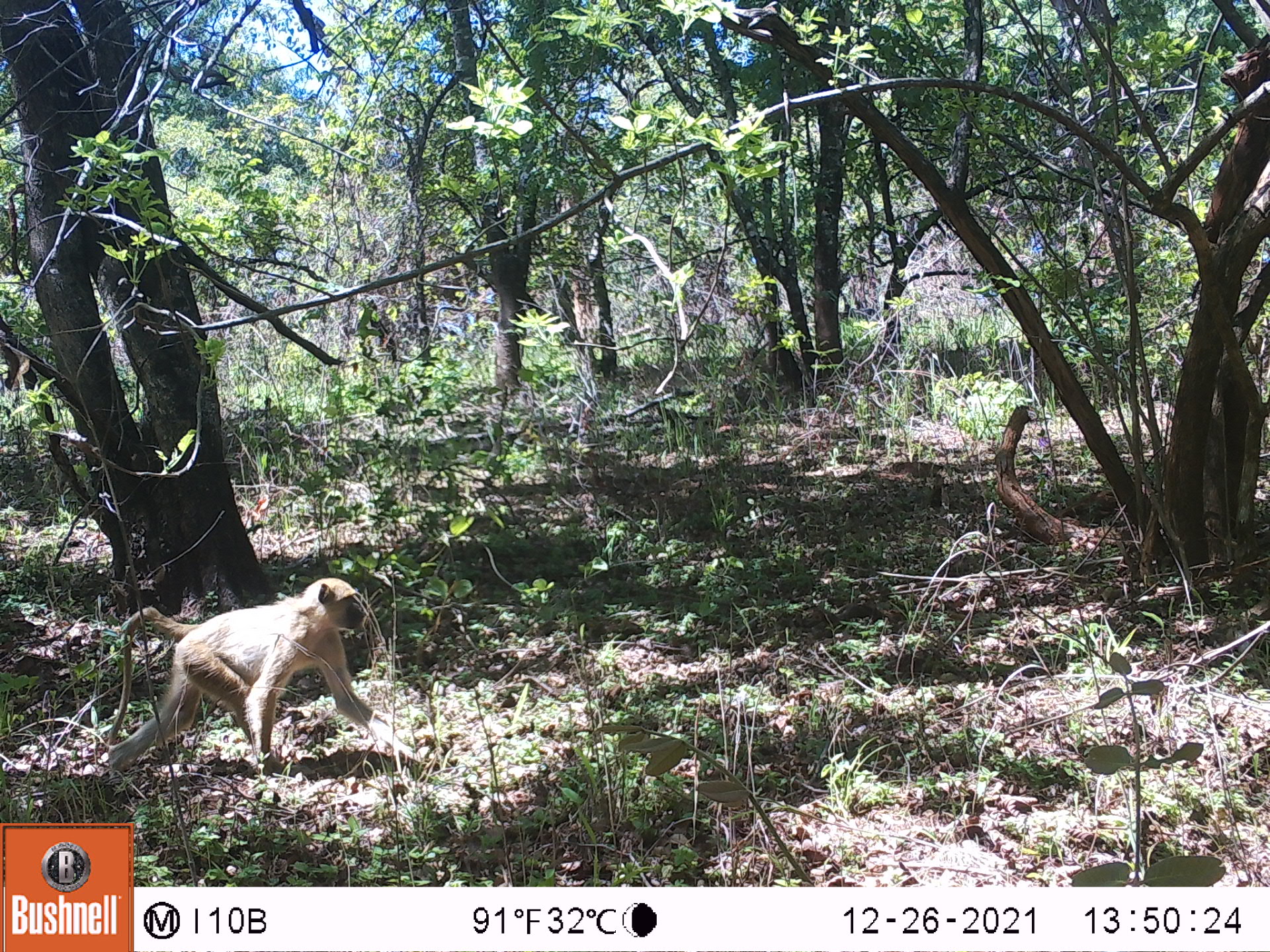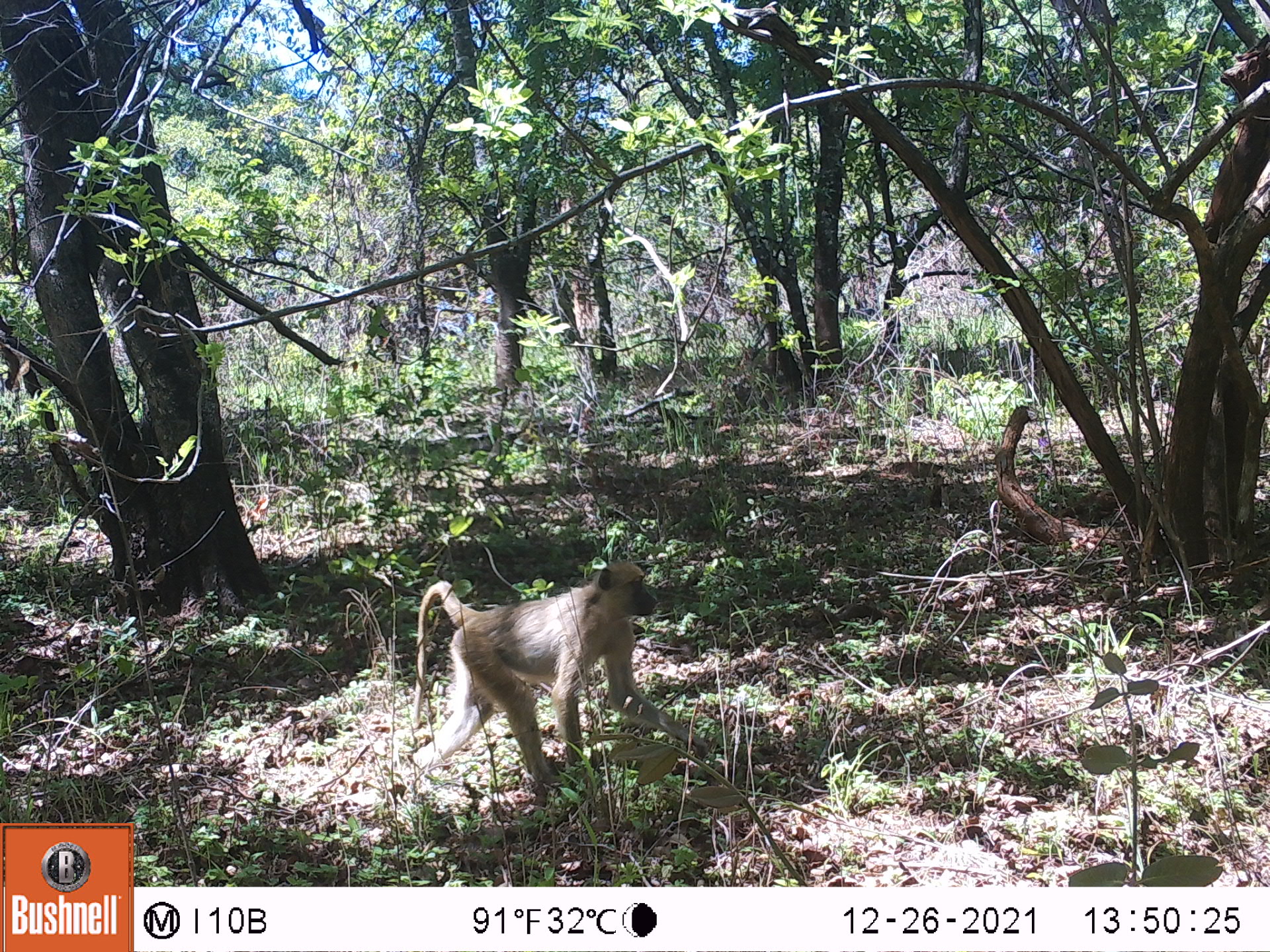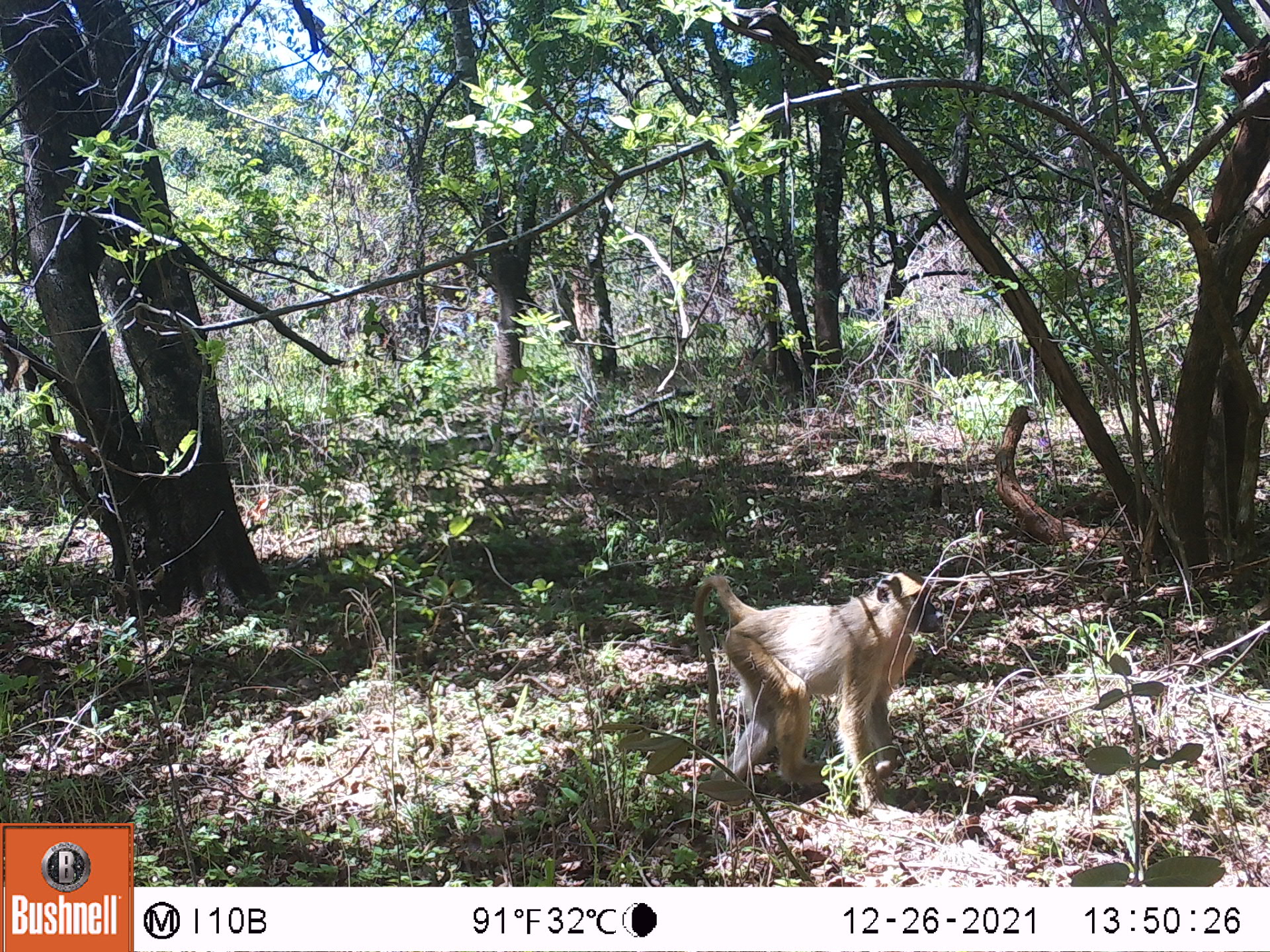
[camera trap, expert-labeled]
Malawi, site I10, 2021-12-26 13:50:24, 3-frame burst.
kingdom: Animalia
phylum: Chordata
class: Mammalia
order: Primates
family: Cercopithecidae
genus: Papio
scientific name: Papio cynocephalus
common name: yellow baboon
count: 1